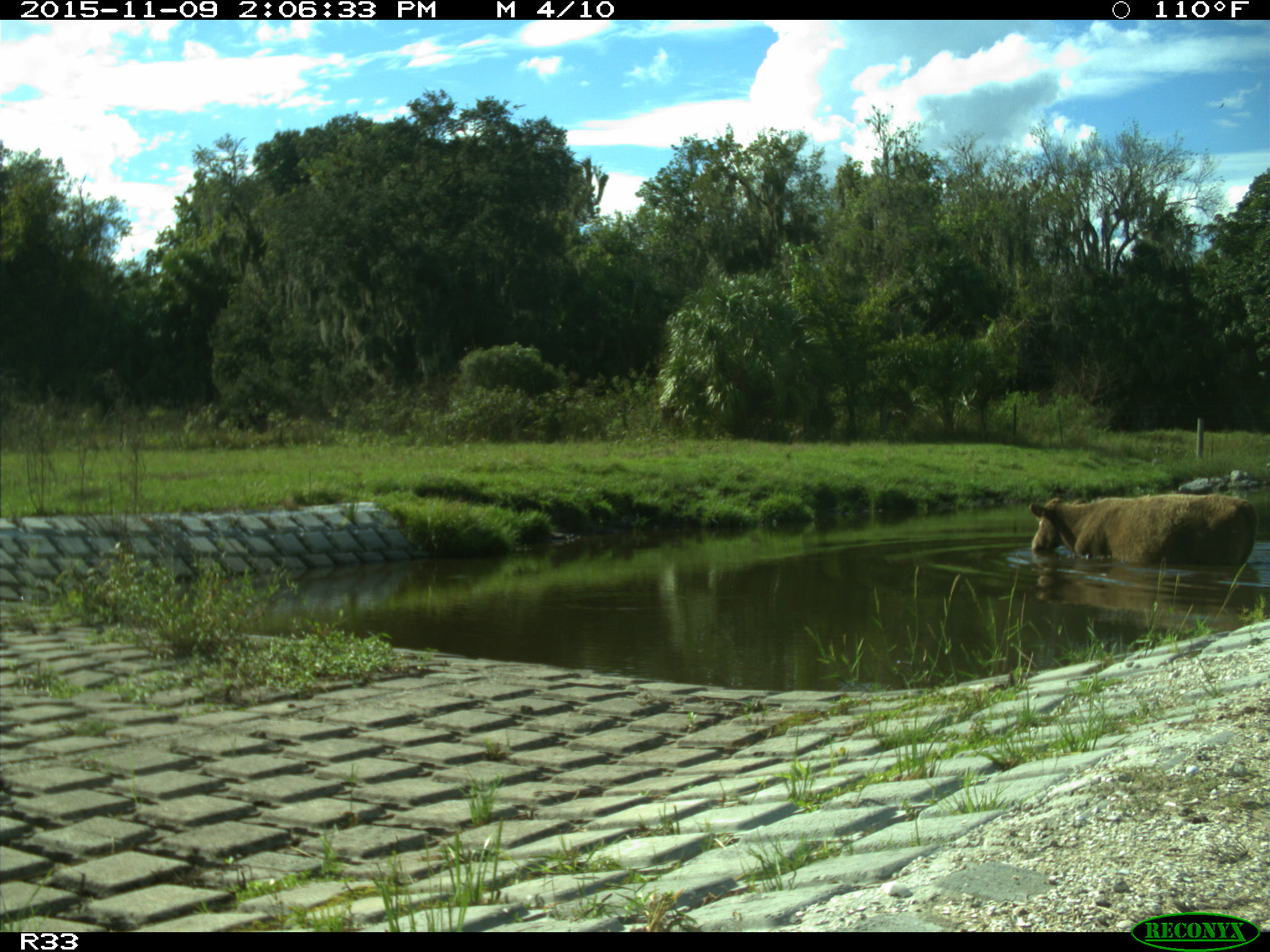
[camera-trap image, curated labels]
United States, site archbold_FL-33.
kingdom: Animalia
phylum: Chordata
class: Mammalia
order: Artiodactyla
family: Bovidae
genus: Bos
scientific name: Bos taurus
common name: domestic cow